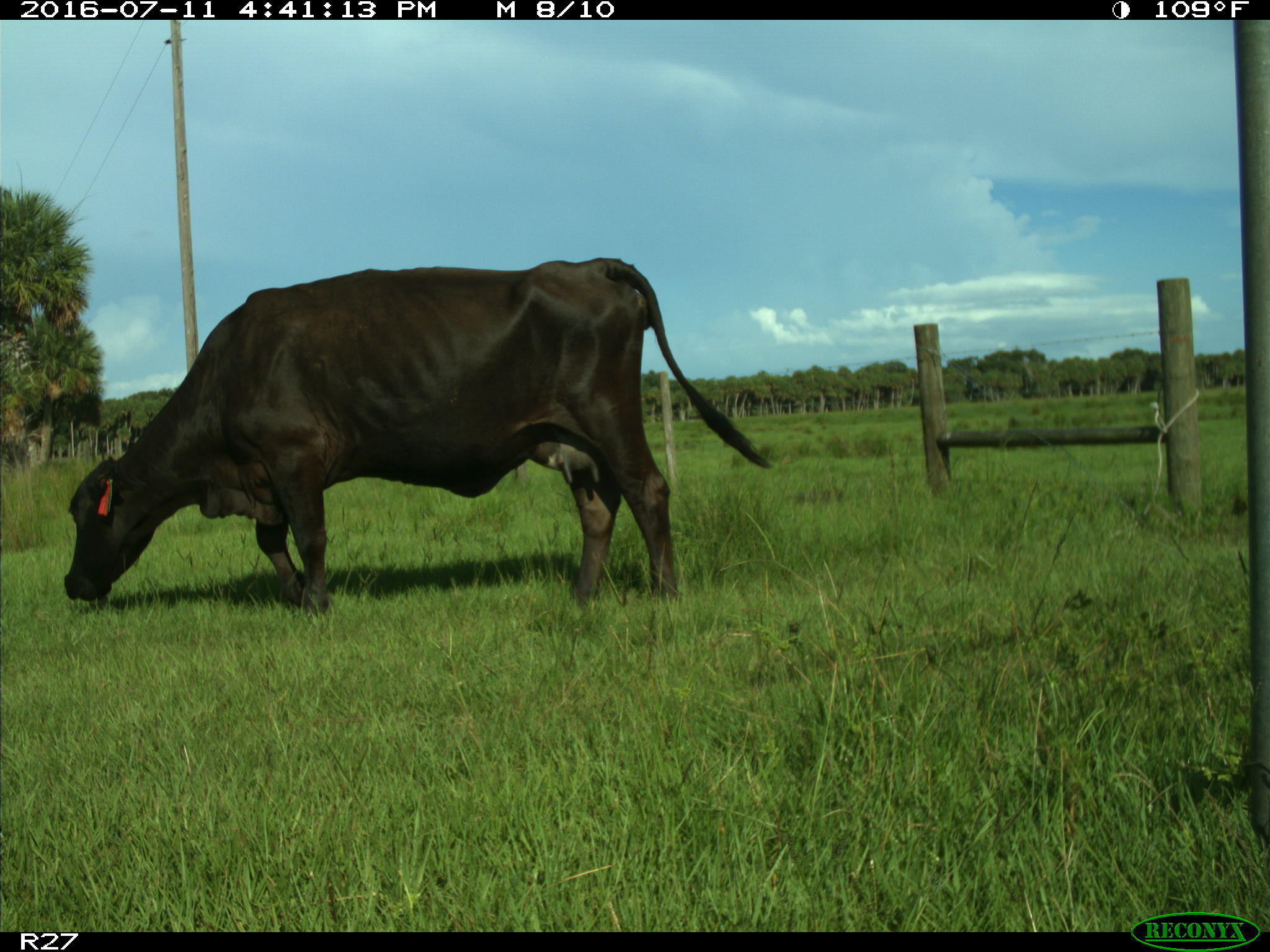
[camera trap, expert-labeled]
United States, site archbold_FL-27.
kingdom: Animalia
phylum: Chordata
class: Mammalia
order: Artiodactyla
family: Bovidae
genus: Bos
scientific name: Bos taurus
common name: domestic cow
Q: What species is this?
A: Bos taurus (domestic cow).